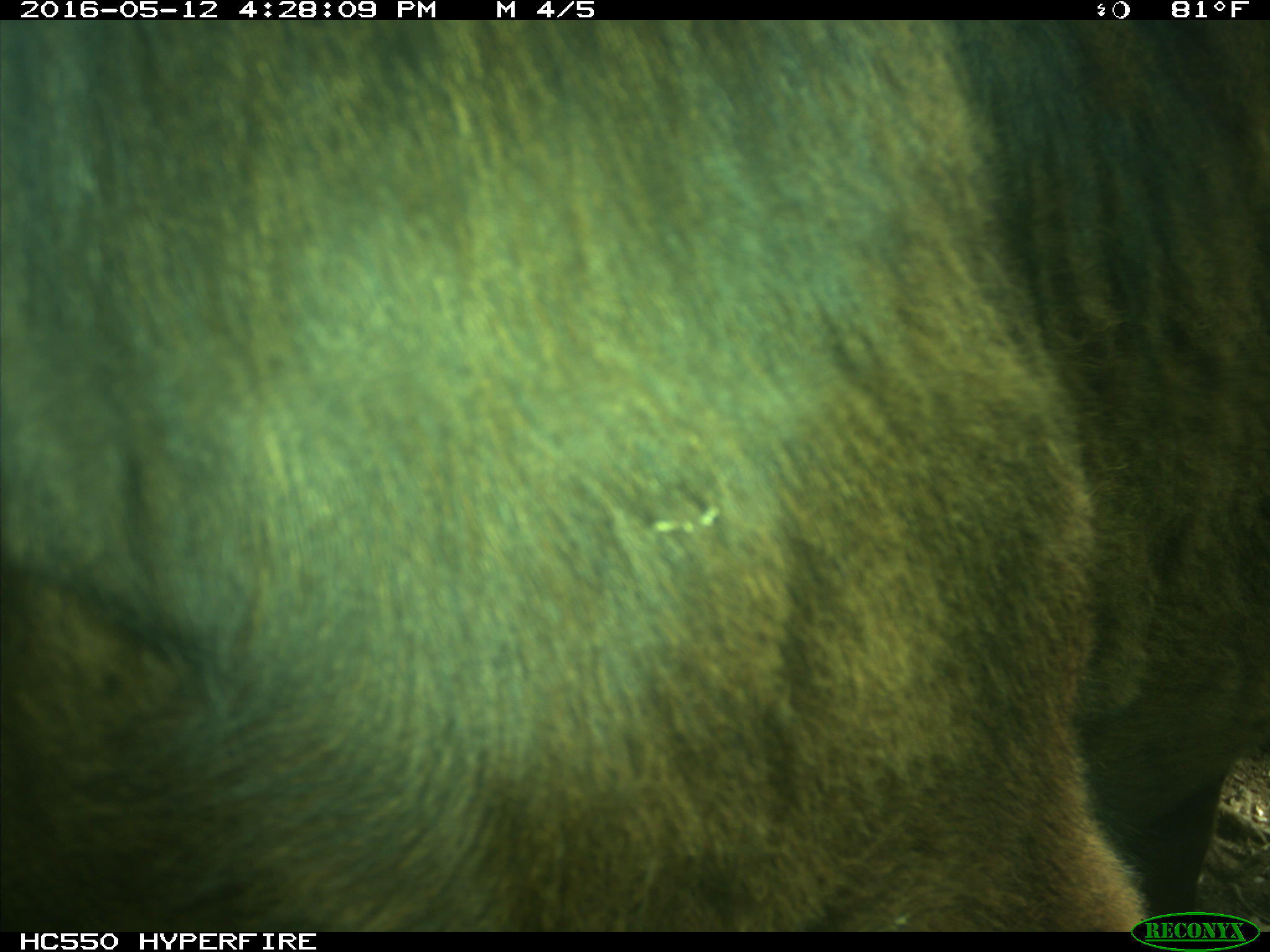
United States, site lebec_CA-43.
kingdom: Animalia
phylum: Chordata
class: Mammalia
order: Artiodactyla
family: Bovidae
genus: Bos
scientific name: Bos taurus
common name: domestic cow